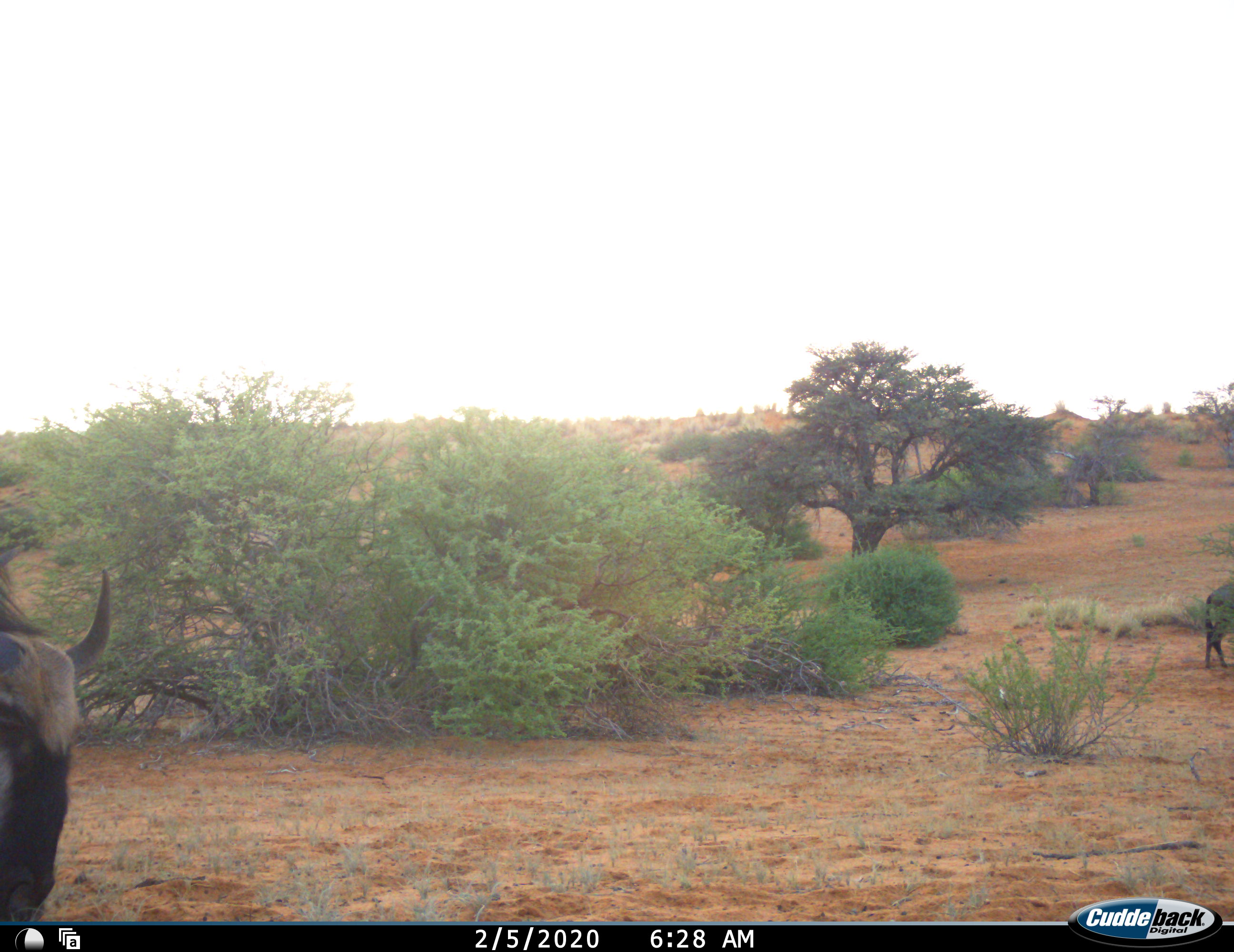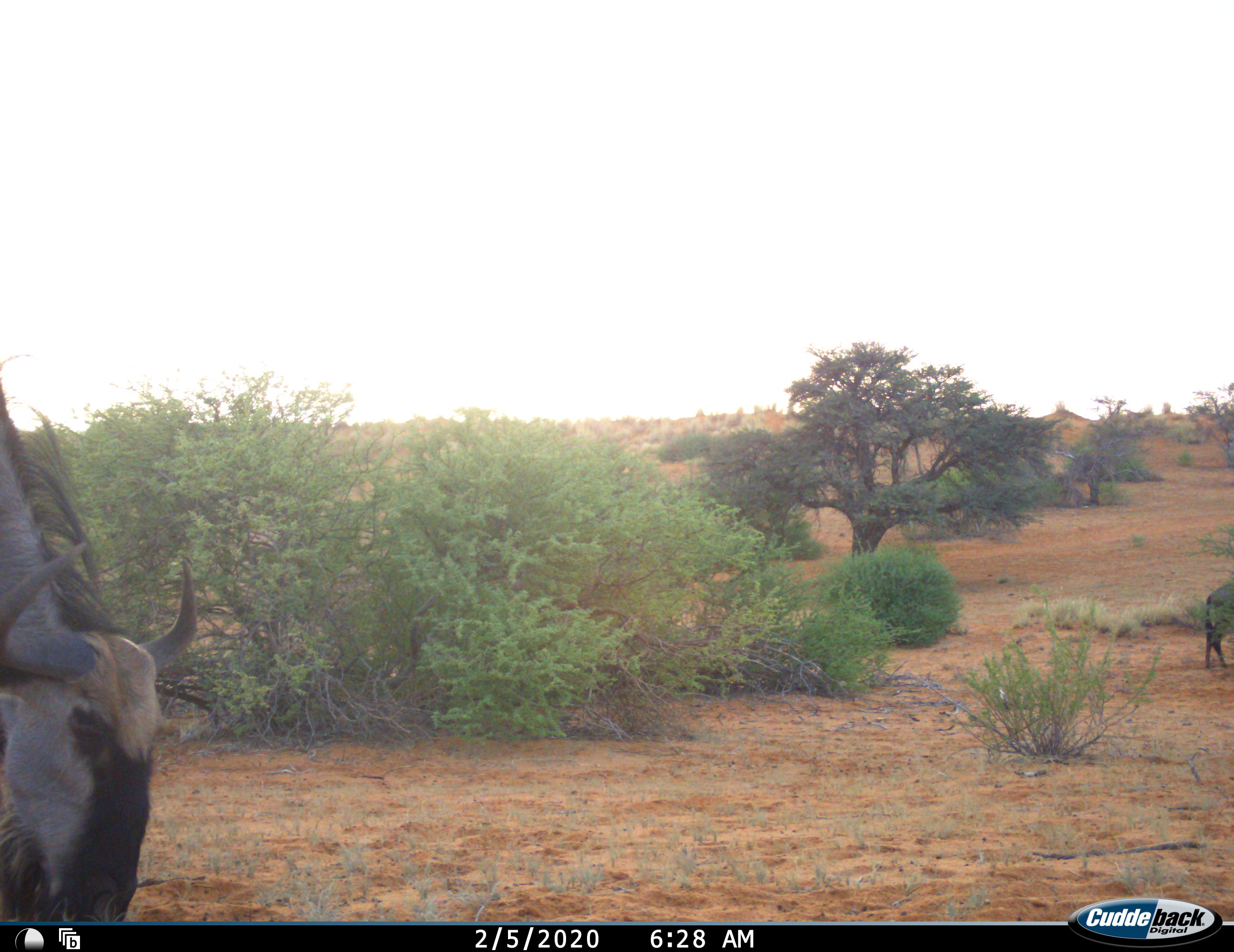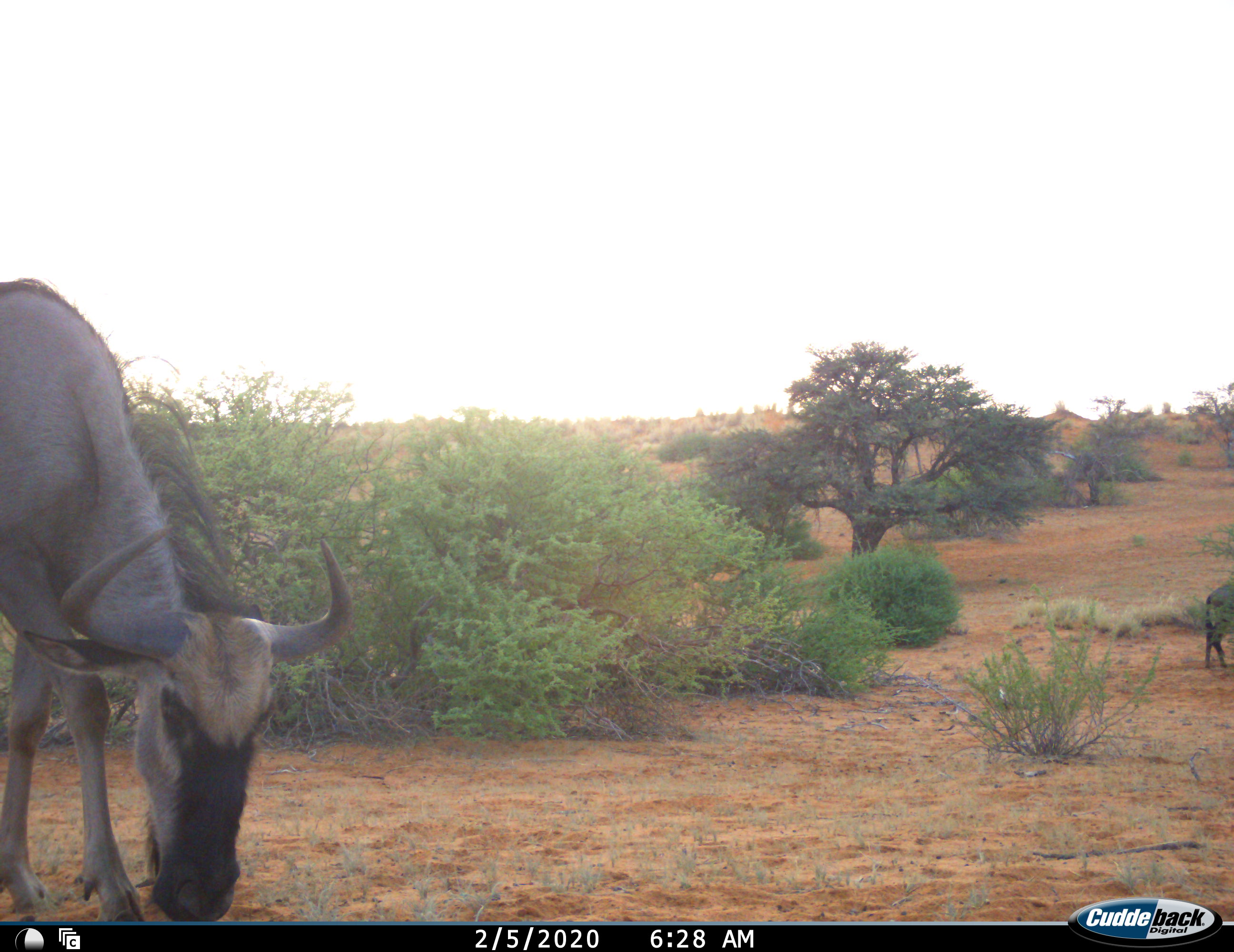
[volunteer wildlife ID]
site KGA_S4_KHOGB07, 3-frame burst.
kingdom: Animalia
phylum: Chordata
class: Mammalia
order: Artiodactyla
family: Bovidae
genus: Connochaetes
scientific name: Connochaetes taurinus taurinus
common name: blue wildebeest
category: wildebeestblue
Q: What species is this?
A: Wildebeestblue (blue wildebeest) (Connochaetes taurinus taurinus).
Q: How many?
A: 2.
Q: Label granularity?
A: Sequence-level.